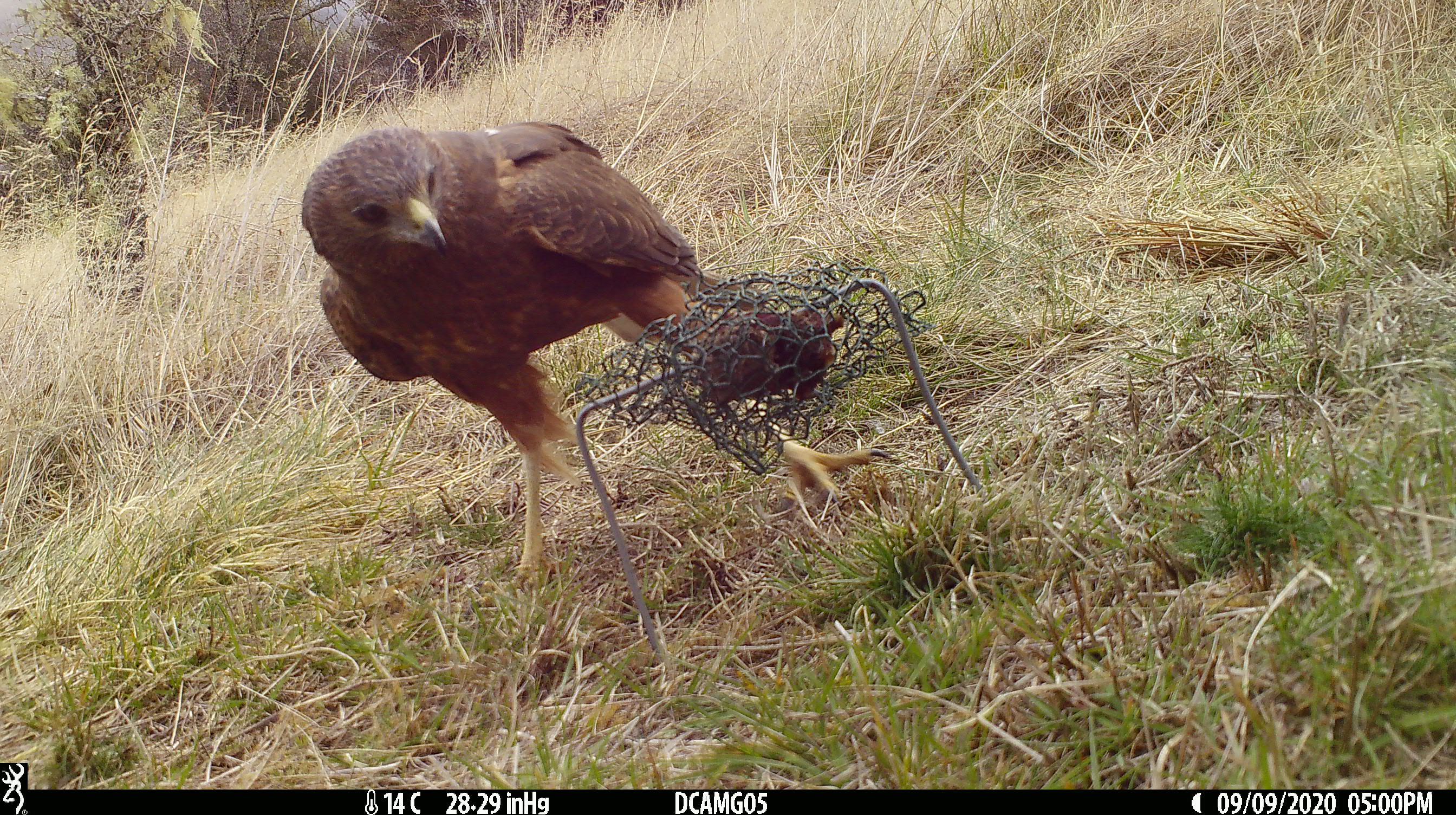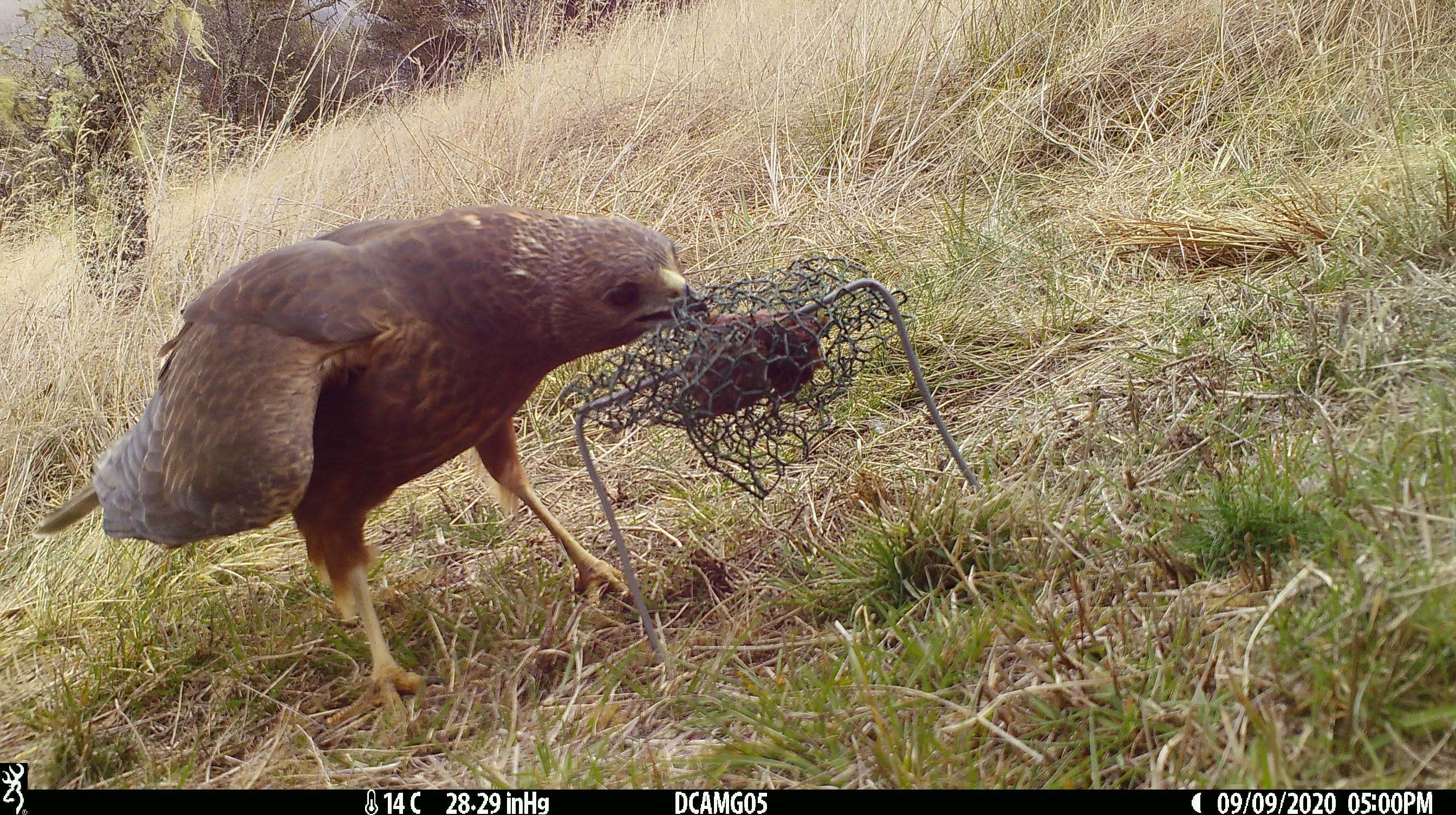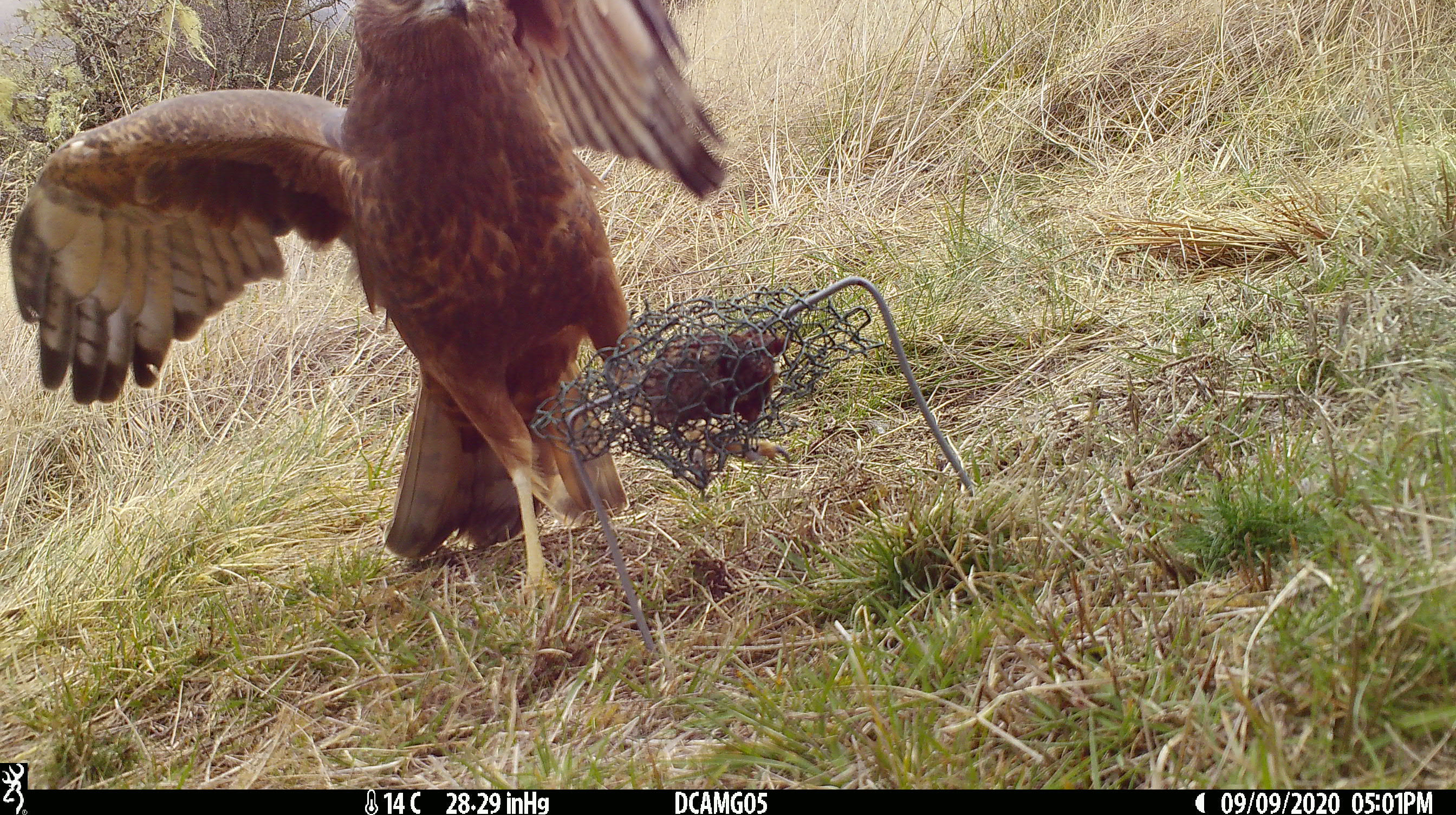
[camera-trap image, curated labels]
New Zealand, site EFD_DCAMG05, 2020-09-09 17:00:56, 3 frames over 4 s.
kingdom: Animalia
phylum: Chordata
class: Aves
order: Accipitriformes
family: Accipitridae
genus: Circus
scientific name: Circus approximans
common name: swamp harrier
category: harrier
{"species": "harrier (swamp harrier) (Circus approximans)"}